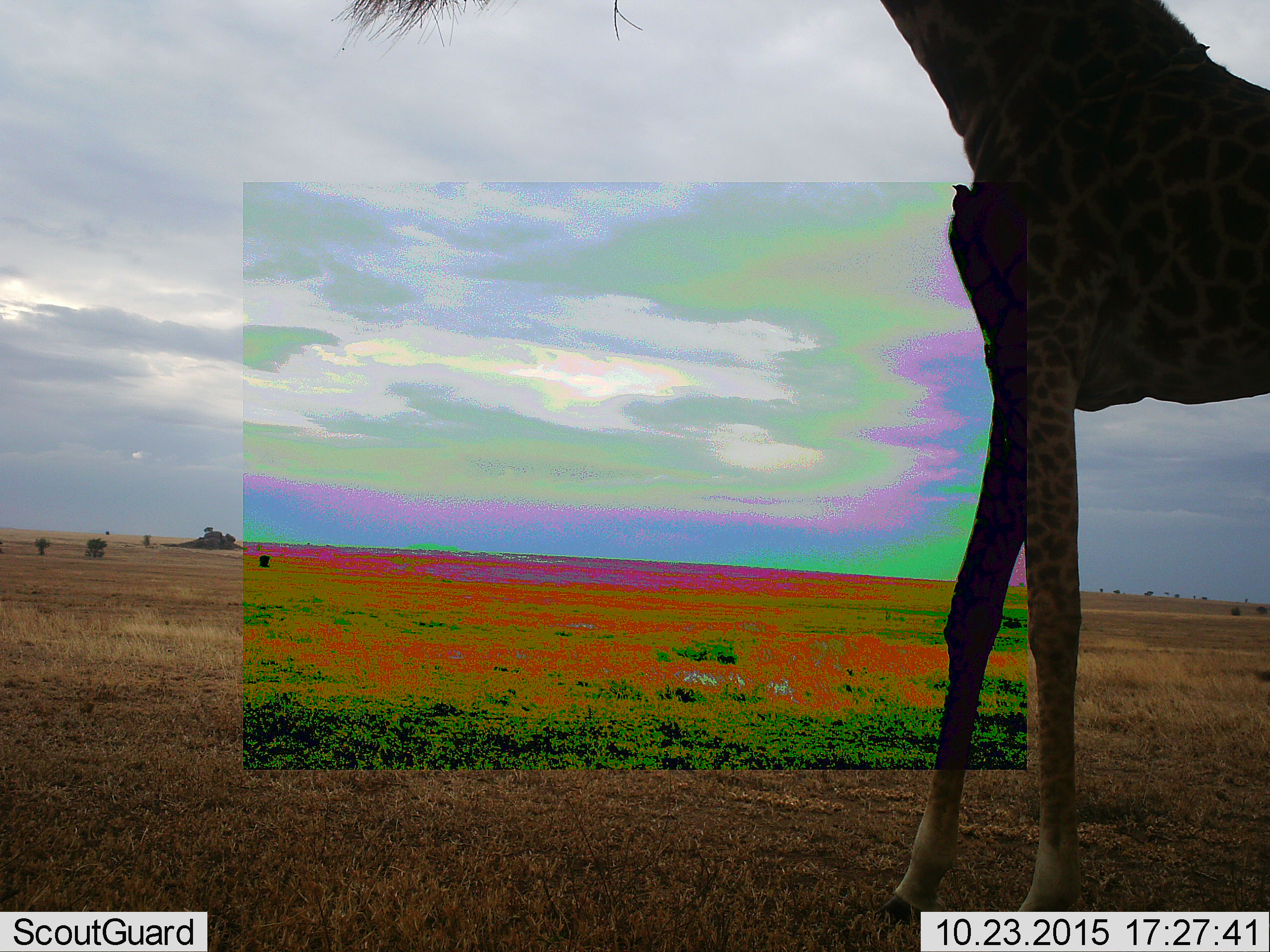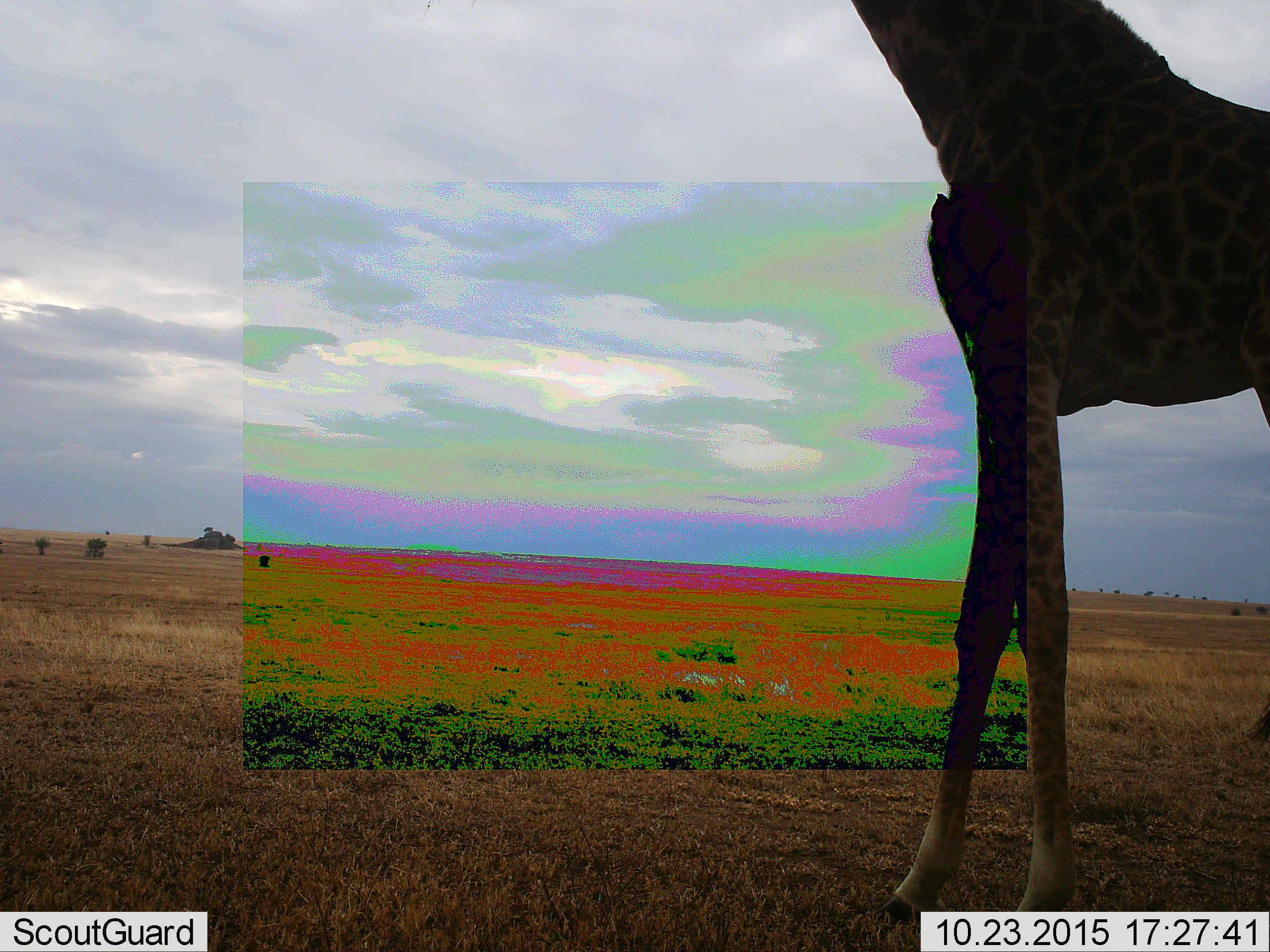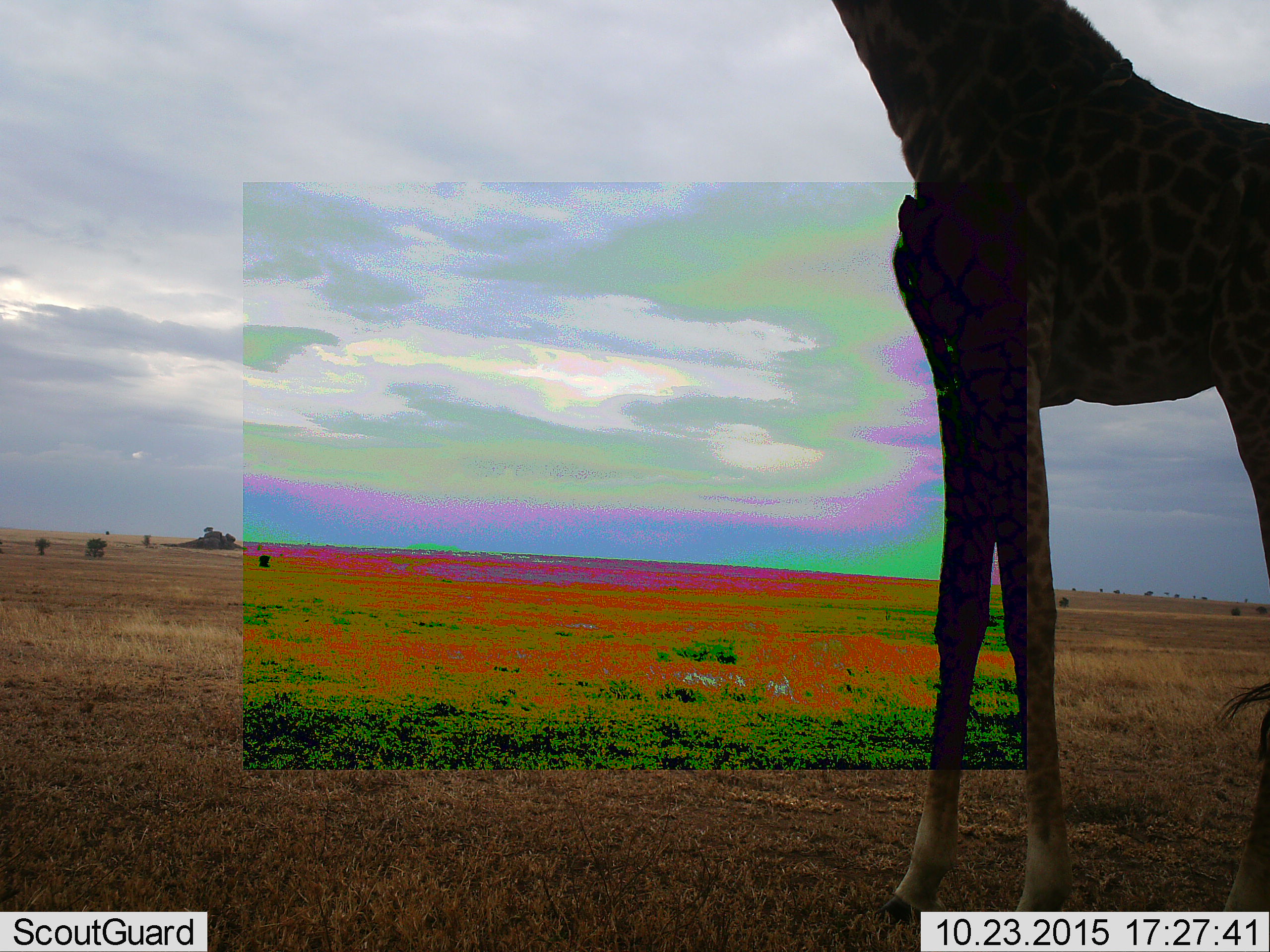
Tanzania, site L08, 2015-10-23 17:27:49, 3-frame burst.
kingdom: Animalia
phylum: Chordata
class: Mammalia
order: Artiodactyla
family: Giraffidae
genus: Giraffa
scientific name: Giraffa camelopardalis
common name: giraffe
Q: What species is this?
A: Giraffe (Giraffa camelopardalis).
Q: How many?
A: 1.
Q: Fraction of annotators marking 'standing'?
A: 60%.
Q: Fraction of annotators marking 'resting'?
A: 0%.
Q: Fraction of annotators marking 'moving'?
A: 30%.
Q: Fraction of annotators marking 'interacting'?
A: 0%.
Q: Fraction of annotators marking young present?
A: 0%.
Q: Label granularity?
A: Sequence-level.